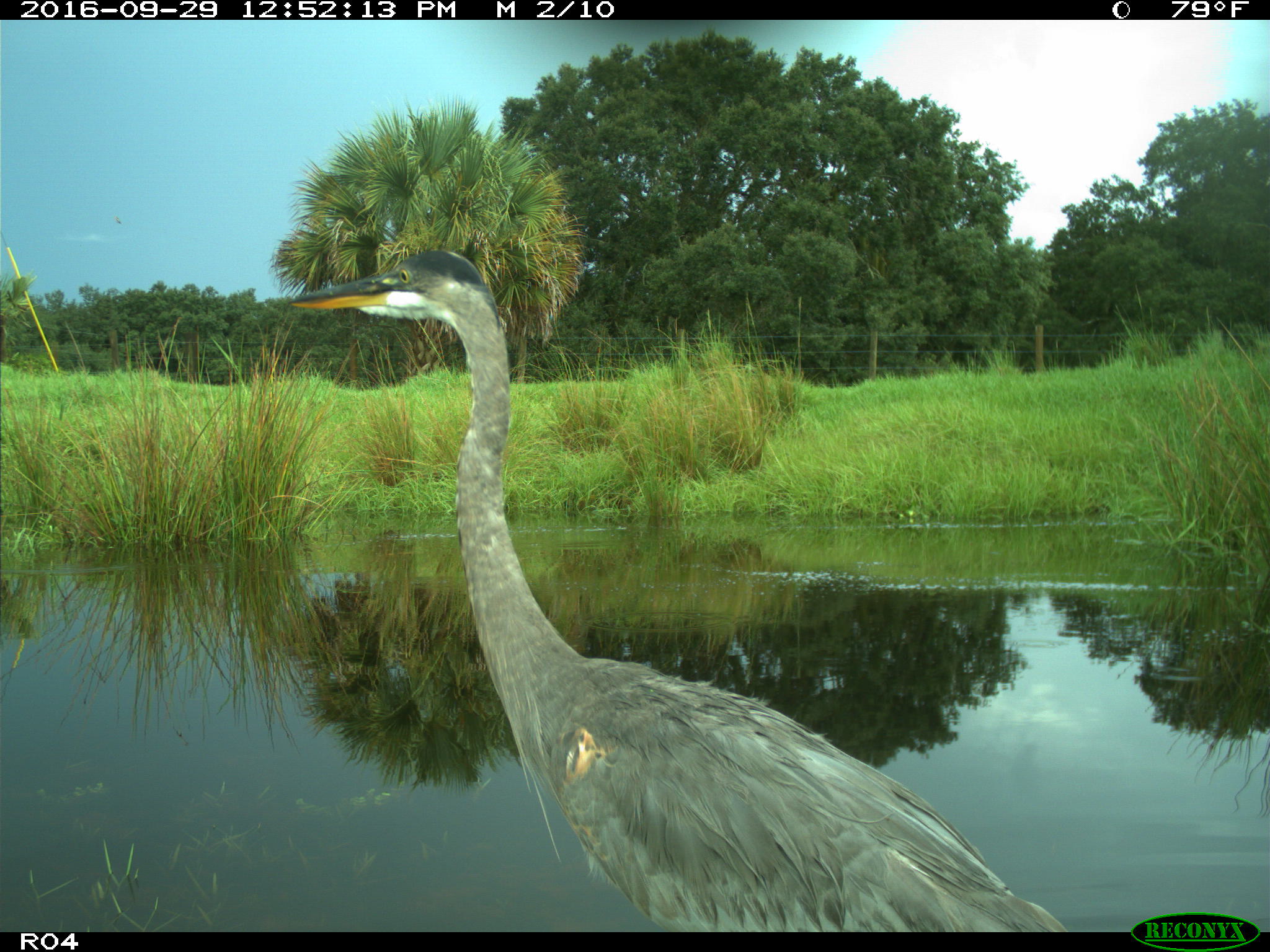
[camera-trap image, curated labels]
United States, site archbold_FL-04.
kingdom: Animalia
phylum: Chordata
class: Aves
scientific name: Aves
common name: birds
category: unidentified bird